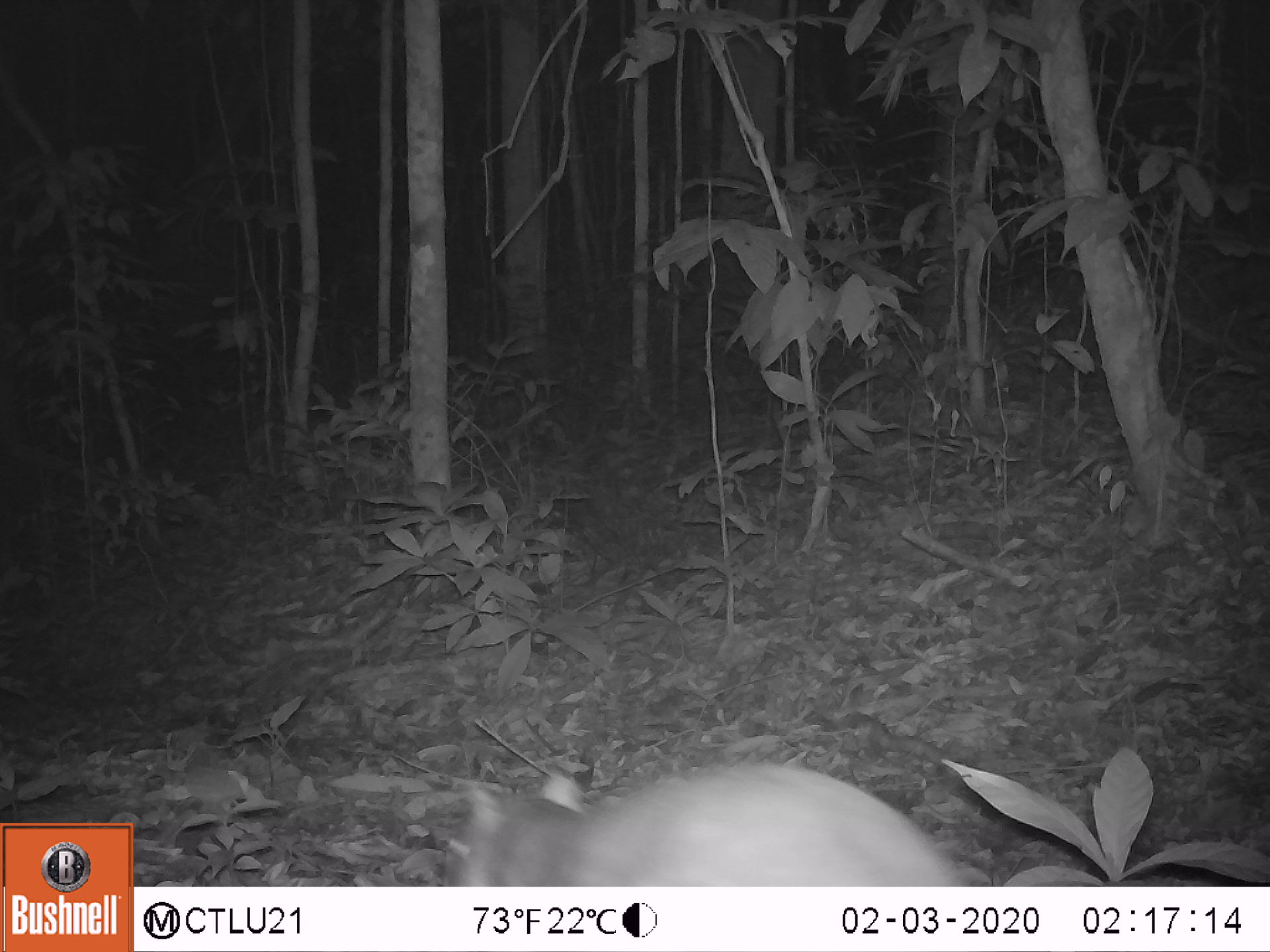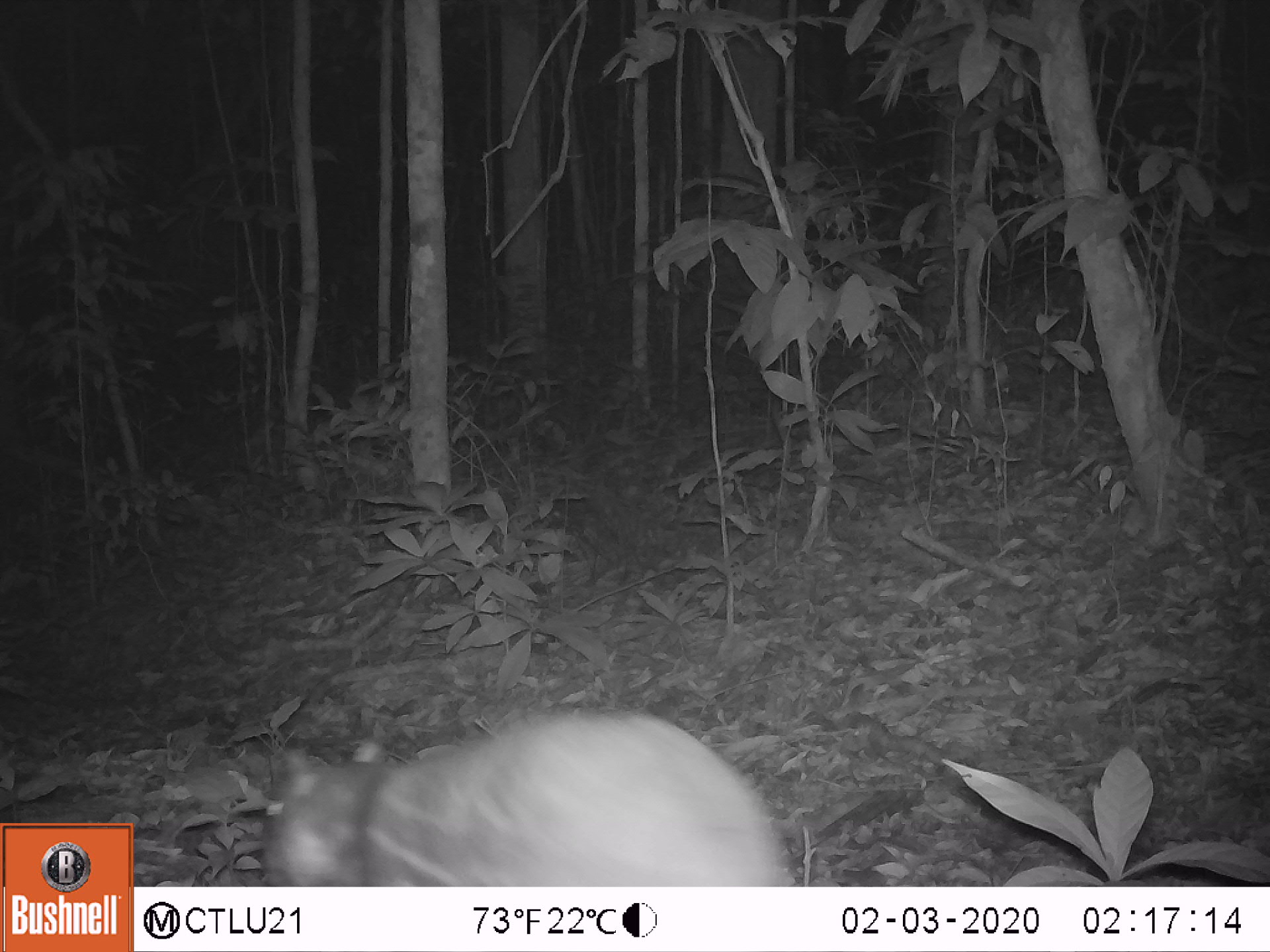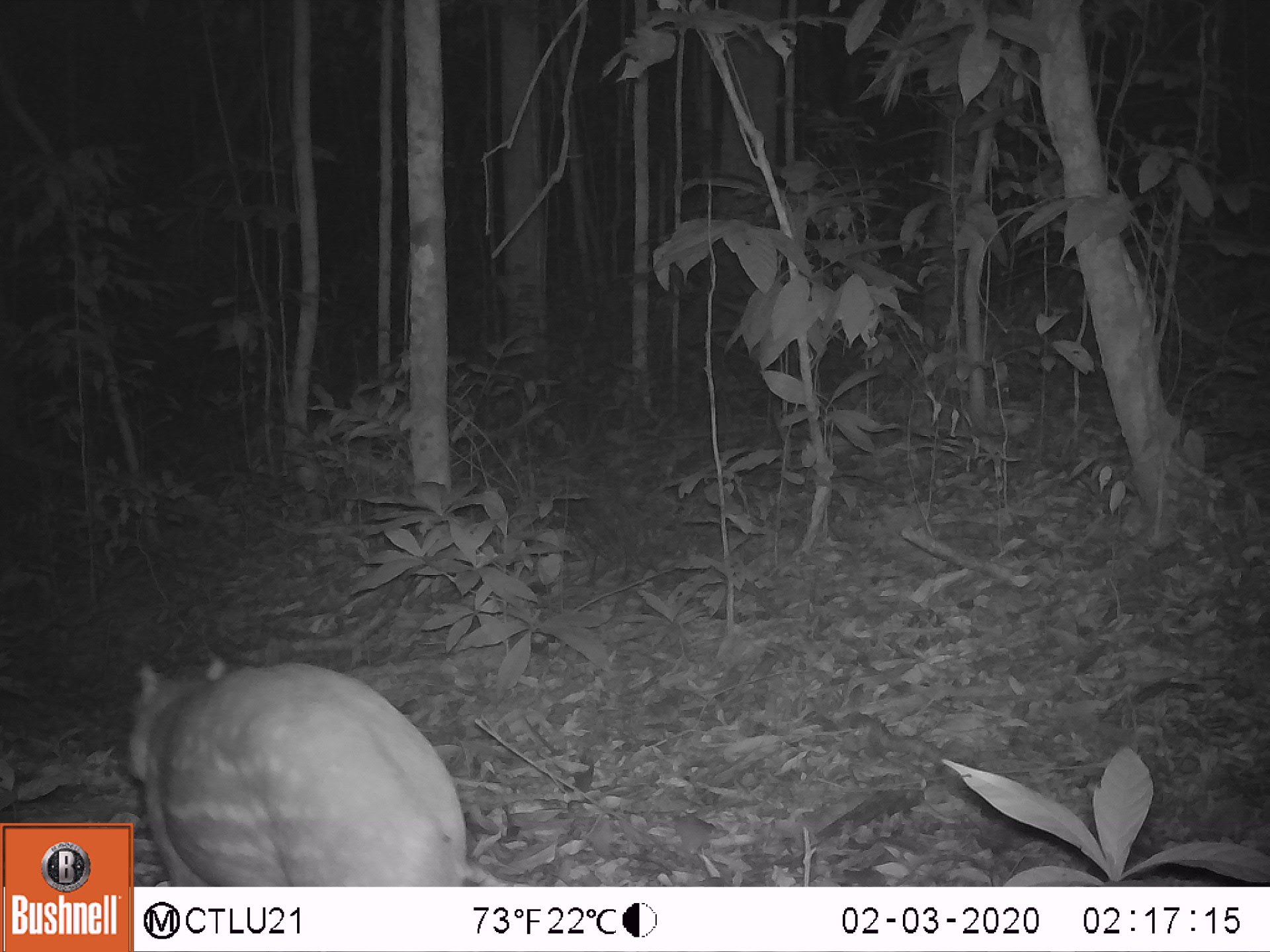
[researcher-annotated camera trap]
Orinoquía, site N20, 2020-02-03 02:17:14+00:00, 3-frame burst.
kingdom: Animalia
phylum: Chordata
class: Mammalia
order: Rodentia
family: Cuniculidae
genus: Cuniculus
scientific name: Cuniculus paca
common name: spotted paca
Spotted paca (Cuniculus paca).